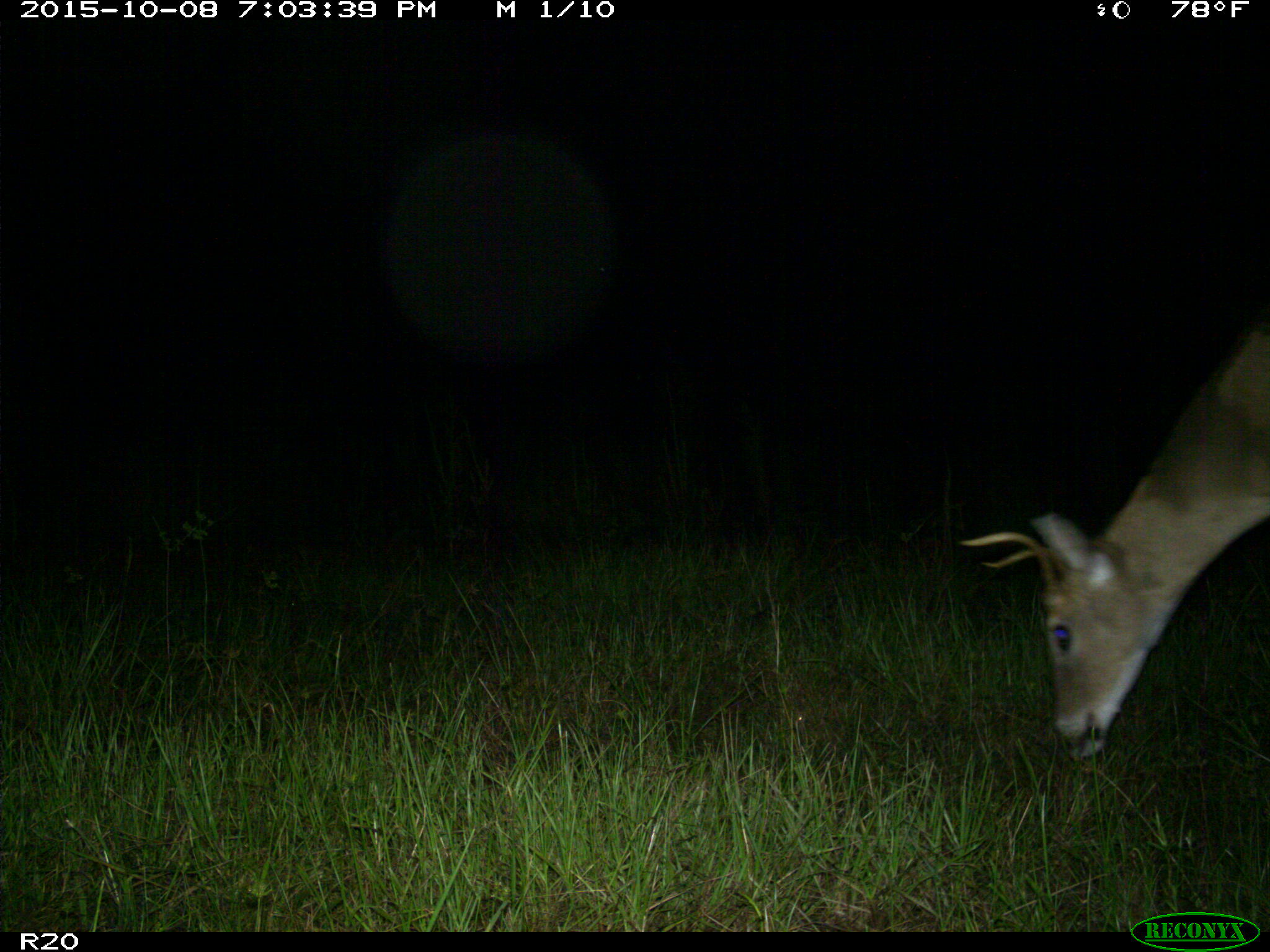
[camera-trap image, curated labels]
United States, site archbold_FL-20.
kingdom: Animalia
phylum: Chordata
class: Mammalia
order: Artiodactyla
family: Cervidae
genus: Odocoileus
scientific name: Odocoileus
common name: deer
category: unidentified deer